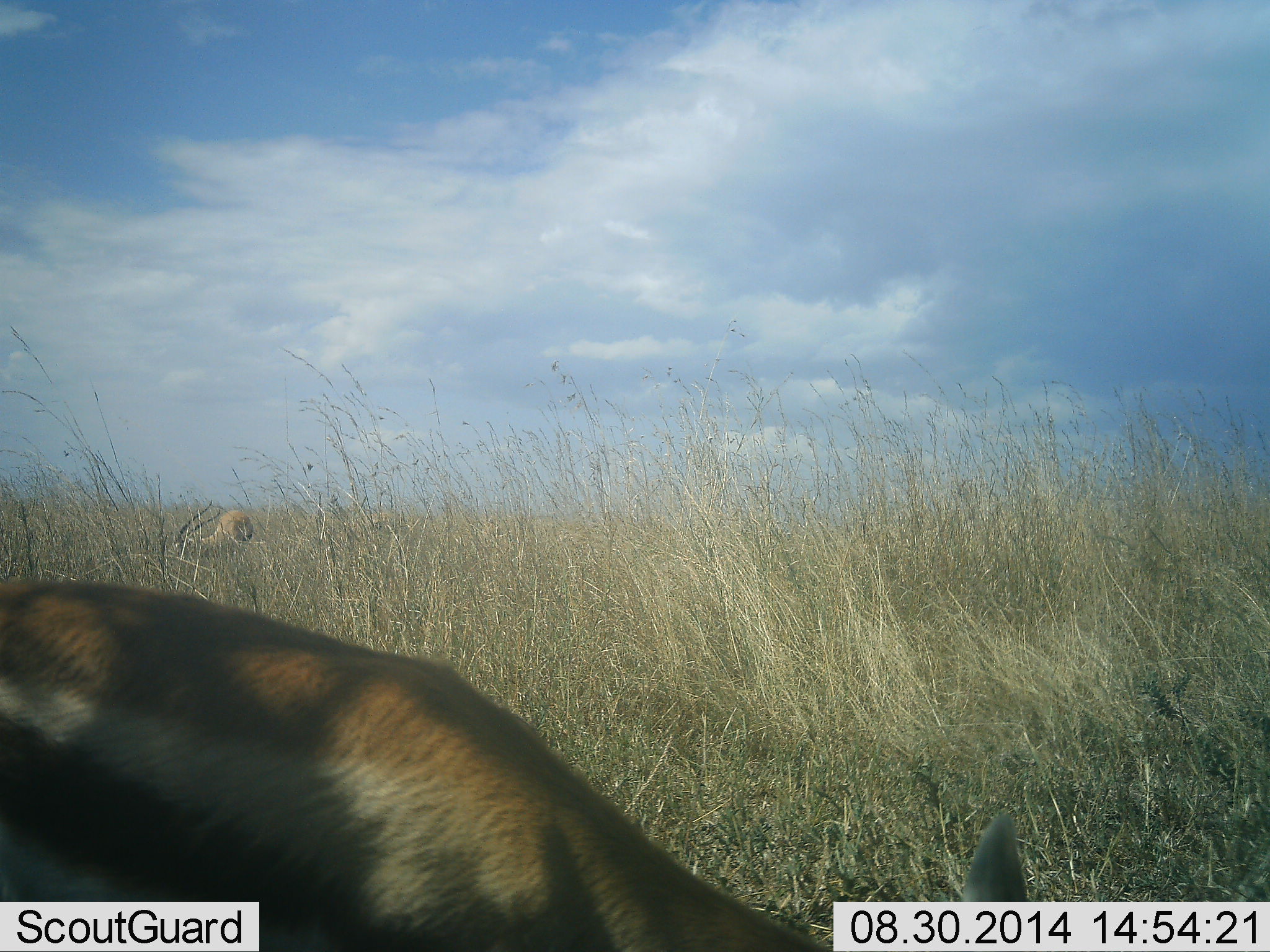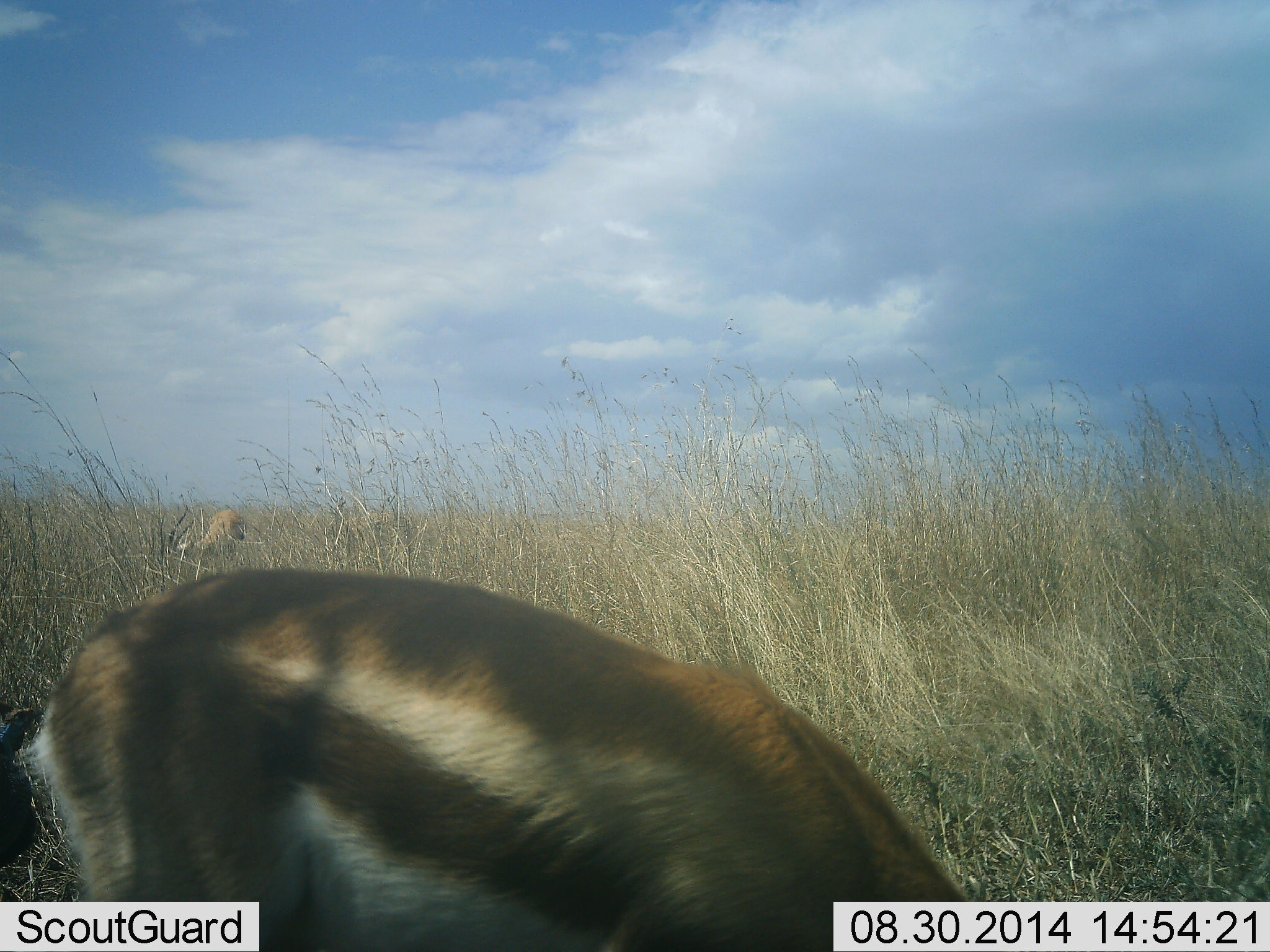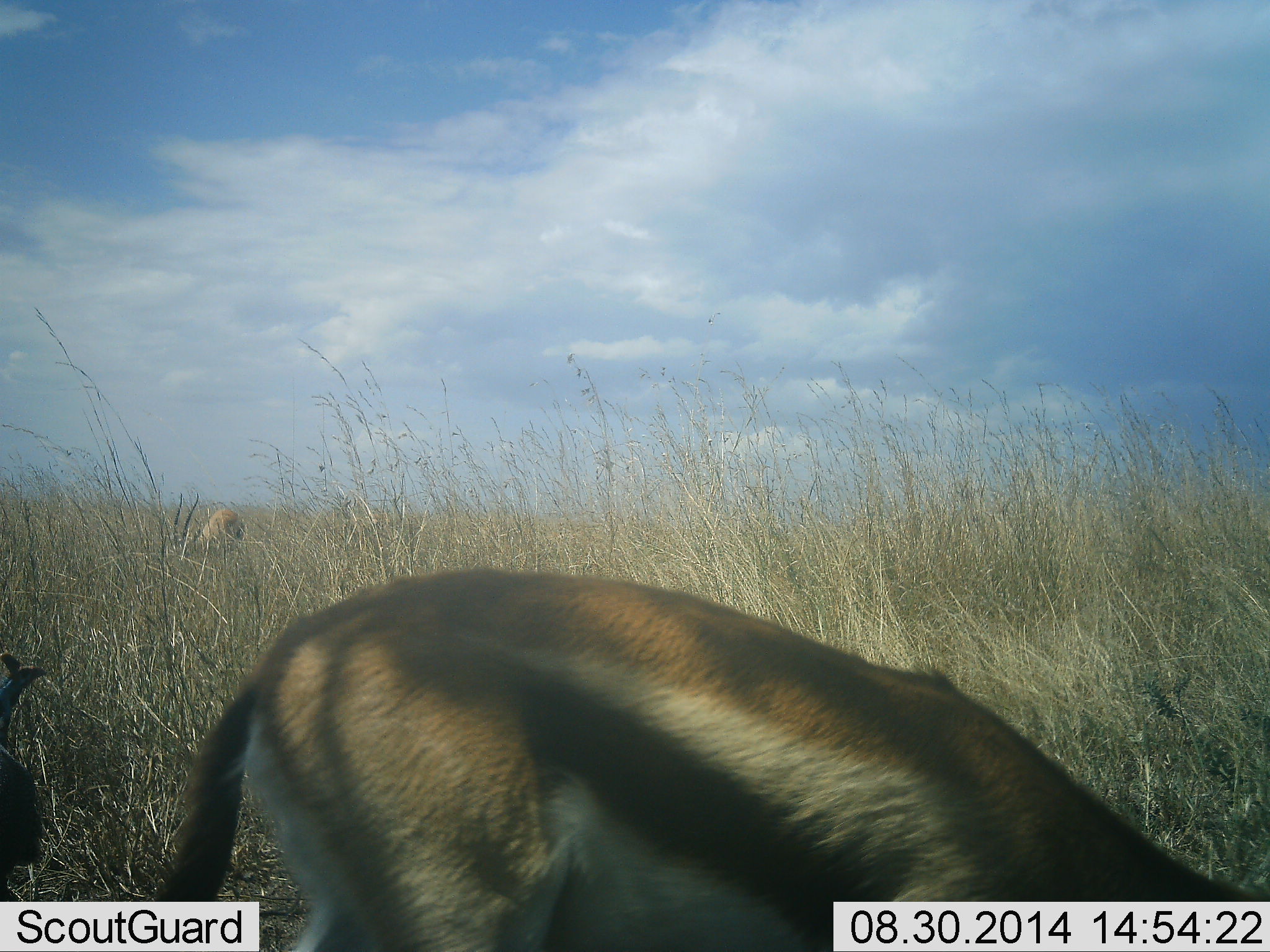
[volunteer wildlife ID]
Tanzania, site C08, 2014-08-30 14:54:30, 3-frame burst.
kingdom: Animalia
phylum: Chordata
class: Mammalia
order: Artiodactyla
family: Bovidae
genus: Eudorcas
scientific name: Eudorcas thomsonii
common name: thomson's gazelle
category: gazellethomsons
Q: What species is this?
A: Gazellethomsons (thomson's gazelle) (Eudorcas thomsonii).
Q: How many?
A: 2.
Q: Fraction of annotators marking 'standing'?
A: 46%.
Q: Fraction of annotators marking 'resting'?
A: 0%.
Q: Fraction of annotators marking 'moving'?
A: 23%.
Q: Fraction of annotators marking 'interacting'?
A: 0%.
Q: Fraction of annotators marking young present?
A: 0%.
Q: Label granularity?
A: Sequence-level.